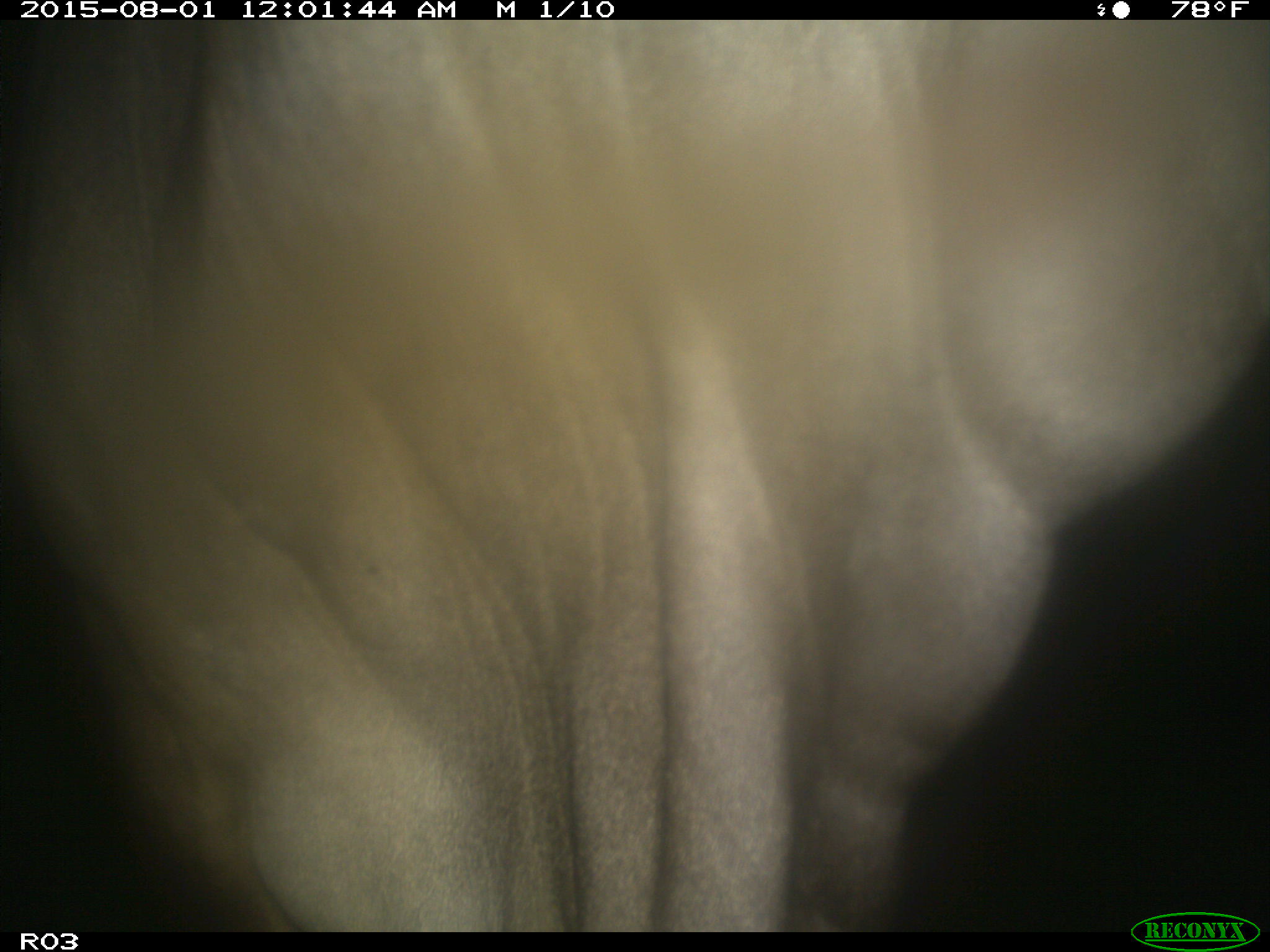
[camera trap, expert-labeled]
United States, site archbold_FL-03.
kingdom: Animalia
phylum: Chordata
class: Mammalia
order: Artiodactyla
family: Bovidae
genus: Bos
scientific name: Bos taurus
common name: domestic cow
Bos taurus (domestic cow).